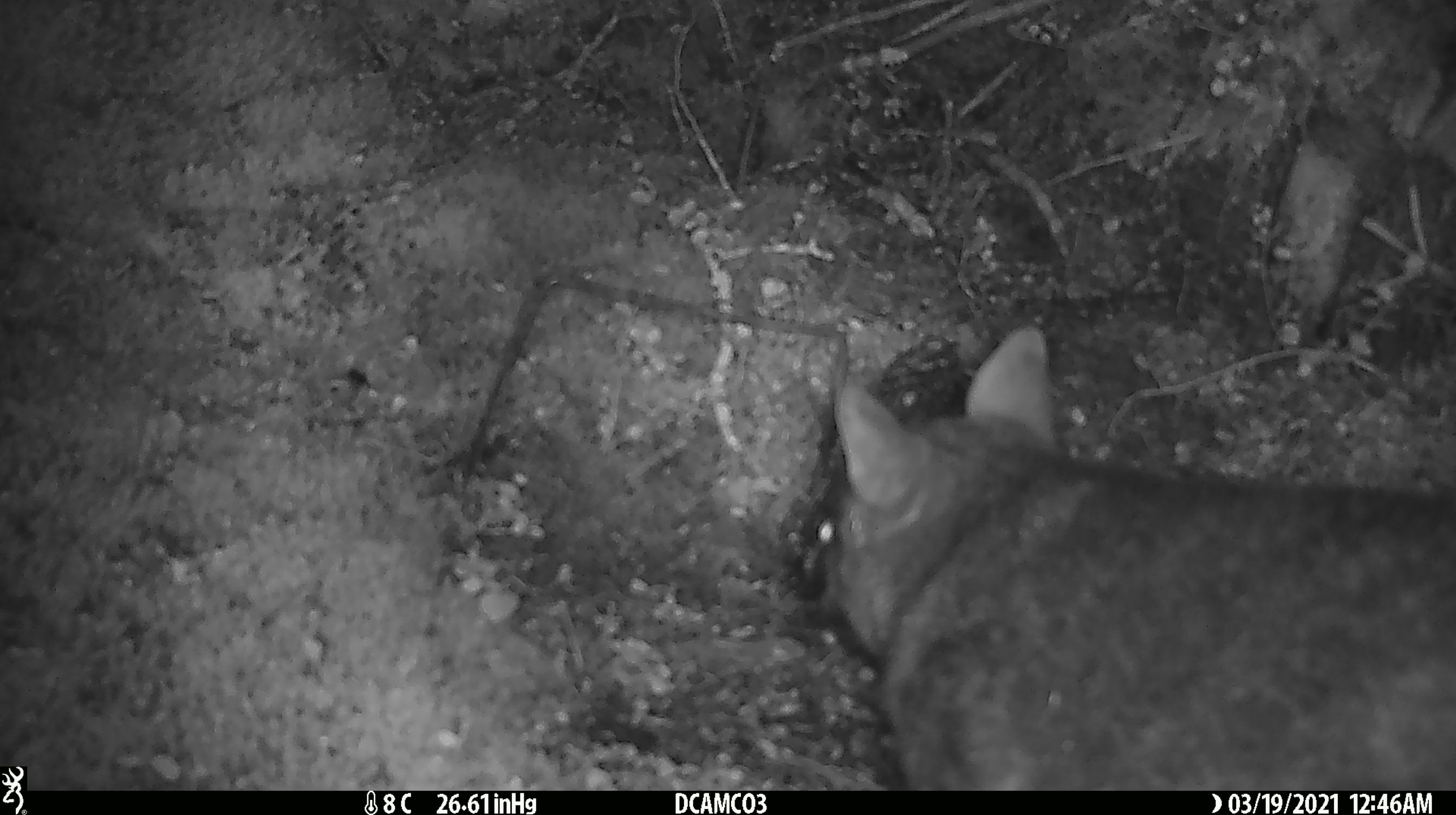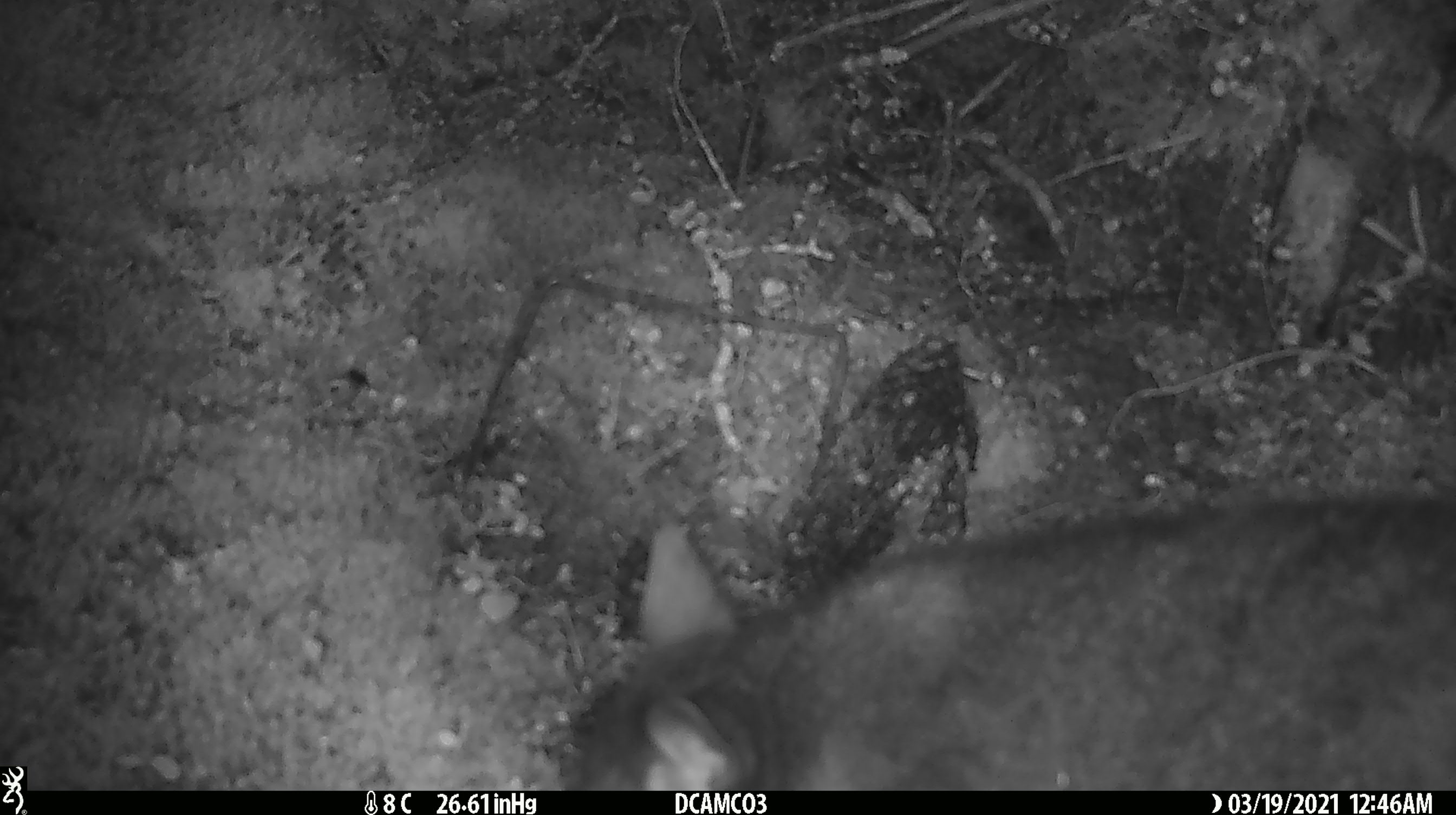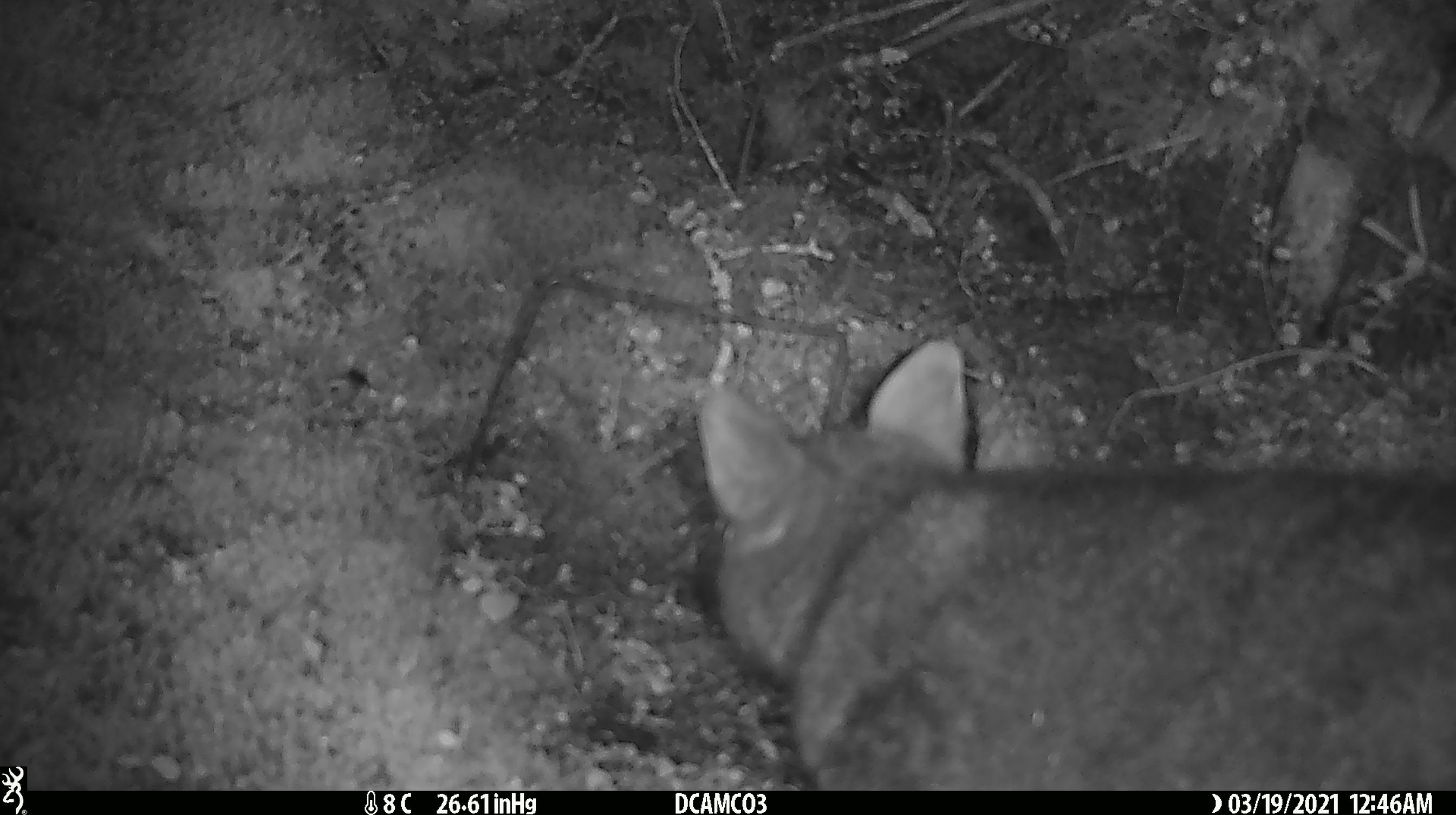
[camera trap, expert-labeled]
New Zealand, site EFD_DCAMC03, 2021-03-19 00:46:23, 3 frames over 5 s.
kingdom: Animalia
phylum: Chordata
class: Mammalia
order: Diprotodontia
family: Phalangeridae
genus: Trichosurus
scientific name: Trichosurus vulpecula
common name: common brushtail possum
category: possum